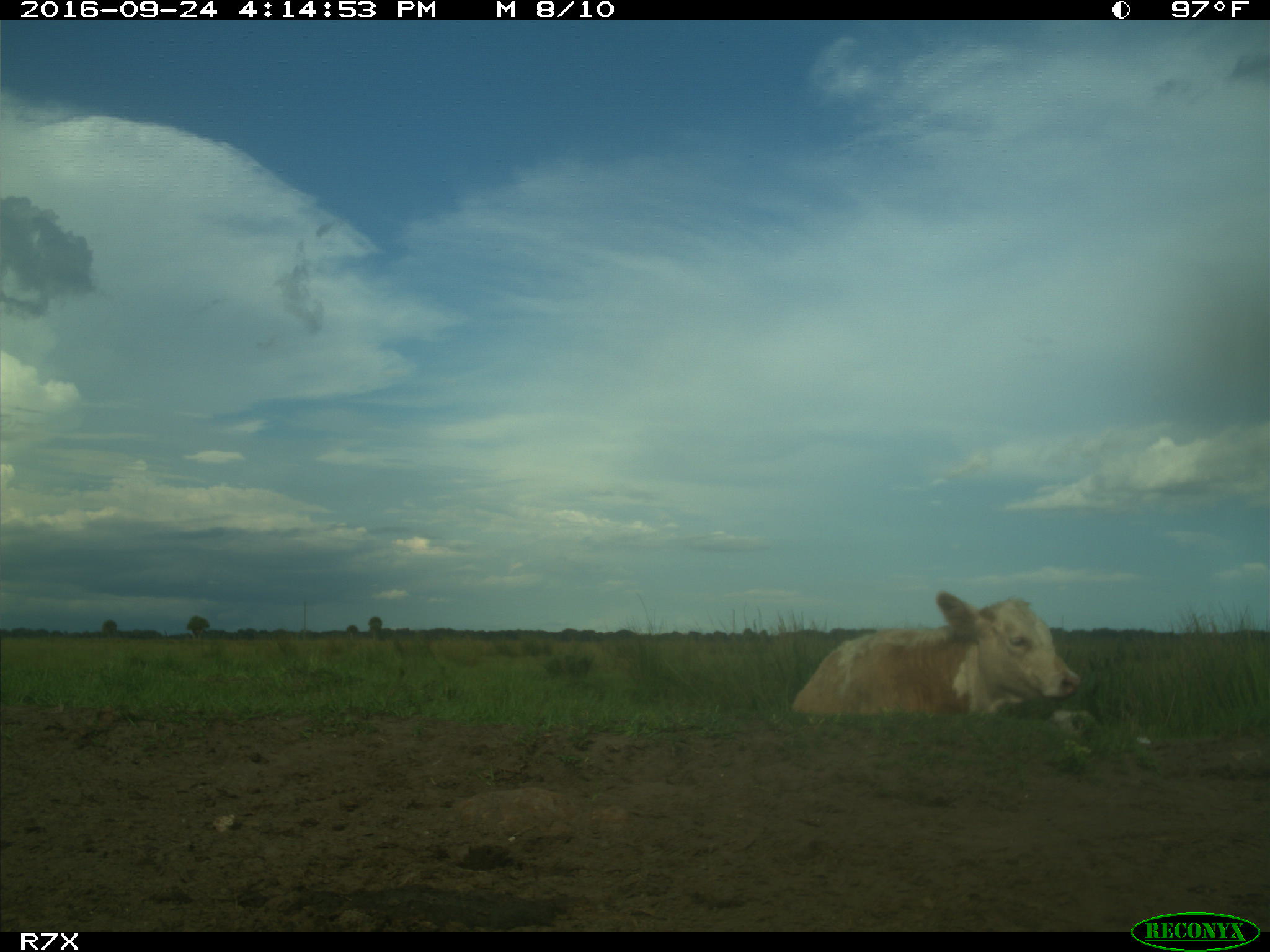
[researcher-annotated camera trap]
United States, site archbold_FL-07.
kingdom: Animalia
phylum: Chordata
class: Mammalia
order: Artiodactyla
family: Bovidae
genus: Bos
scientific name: Bos taurus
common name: domestic cow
Bos taurus (domestic cow).